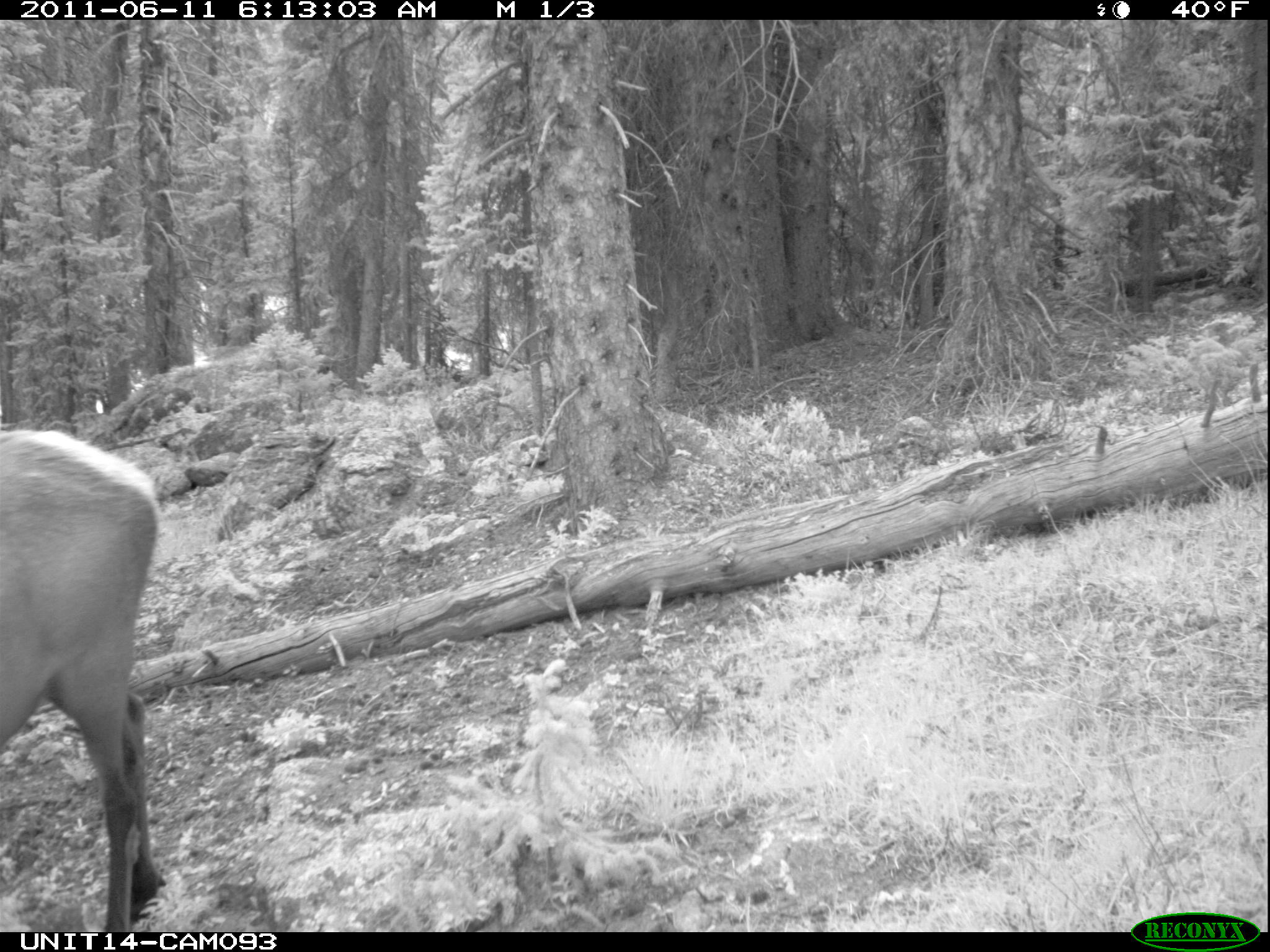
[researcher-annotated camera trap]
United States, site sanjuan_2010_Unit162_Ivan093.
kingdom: Animalia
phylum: Chordata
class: Mammalia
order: Artiodactyla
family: Cervidae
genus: Cervus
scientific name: Cervus elaphus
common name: red deer